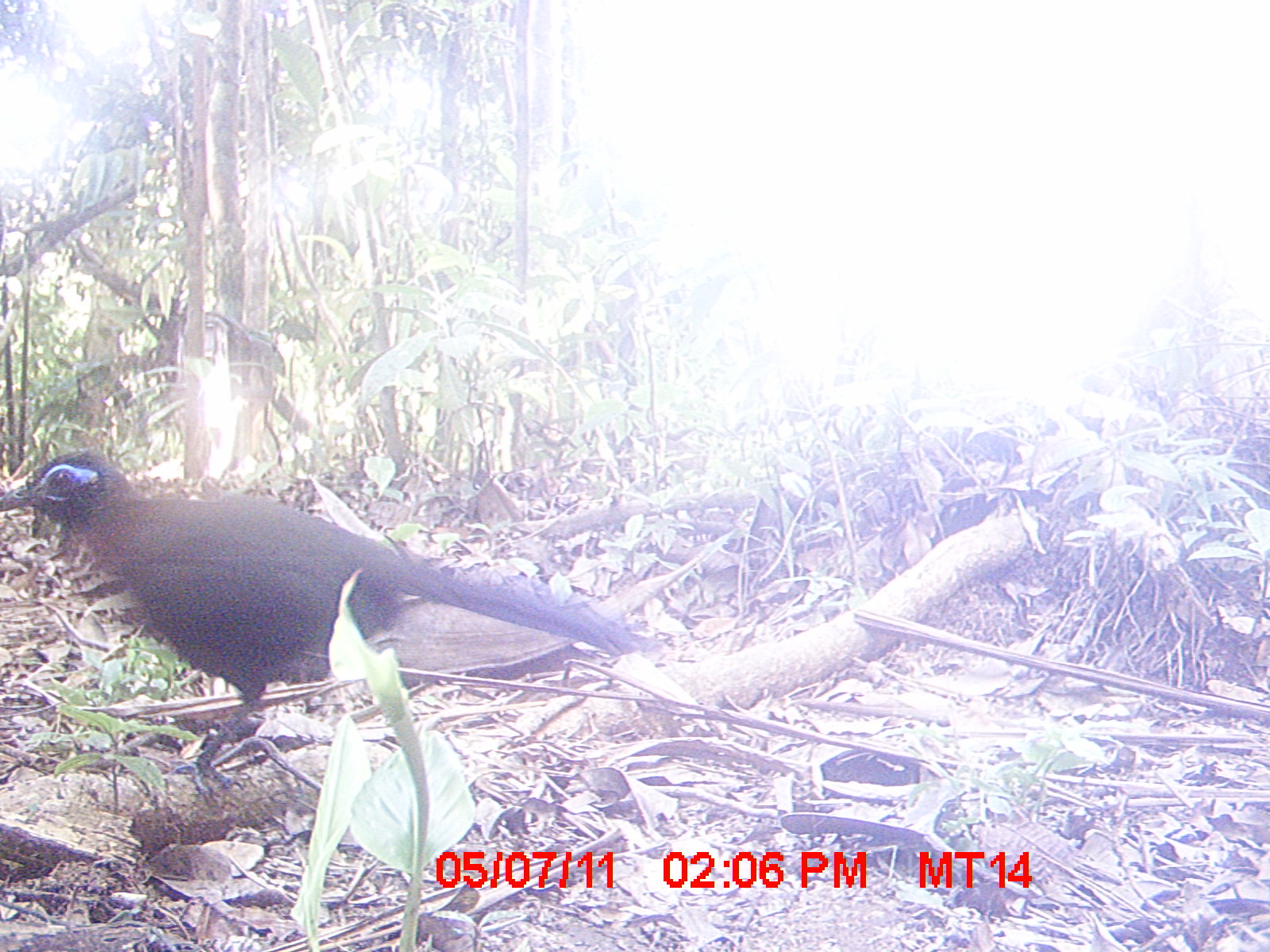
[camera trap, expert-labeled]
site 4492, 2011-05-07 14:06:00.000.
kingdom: Animalia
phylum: Chordata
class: Aves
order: Cuculiformes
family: Cuculidae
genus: Coua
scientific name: Coua serriana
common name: red-breasted coua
Coua serriana (red-breasted coua), count 1.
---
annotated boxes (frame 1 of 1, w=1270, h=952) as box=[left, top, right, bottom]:
coua serriana: box=[0, 447, 655, 796]